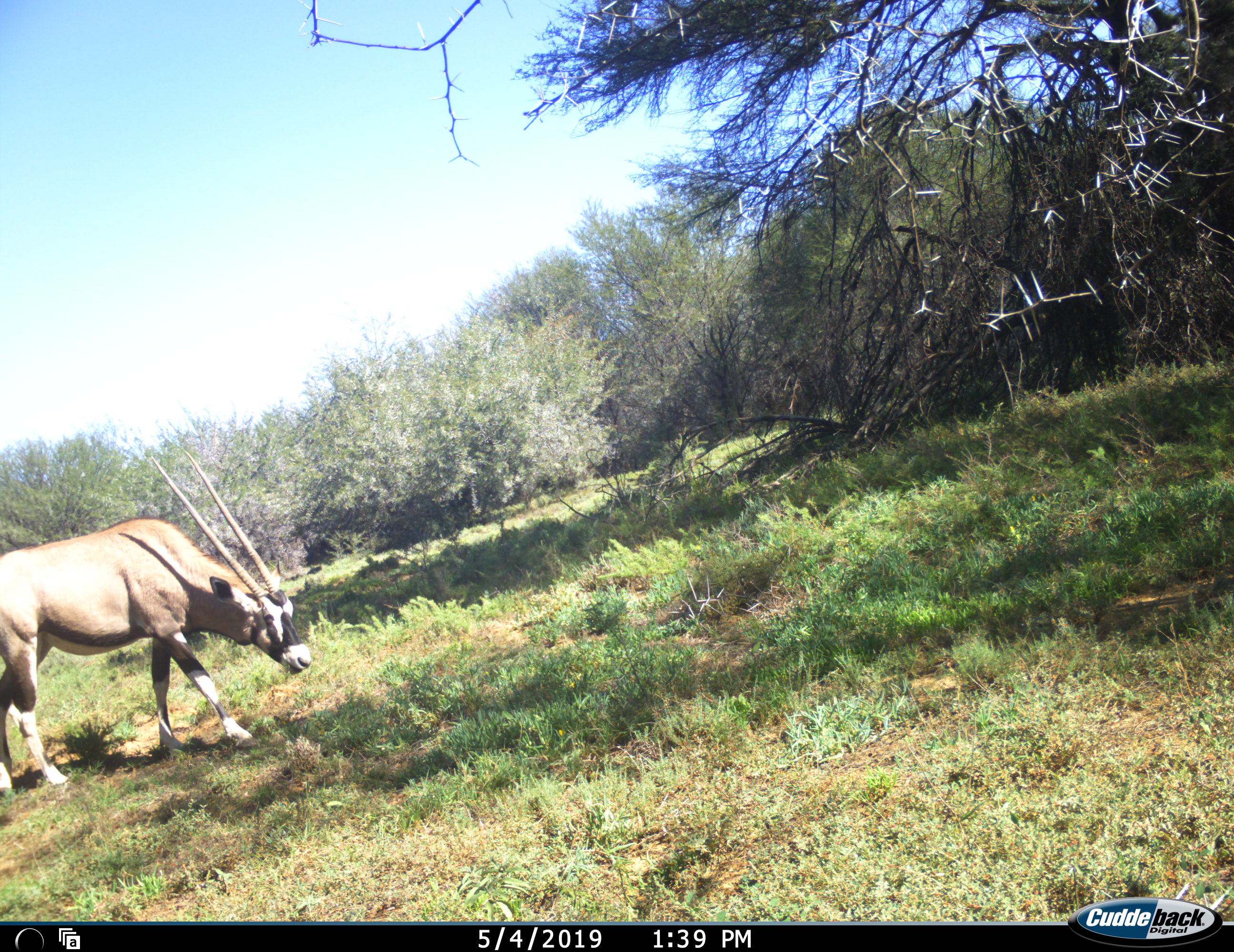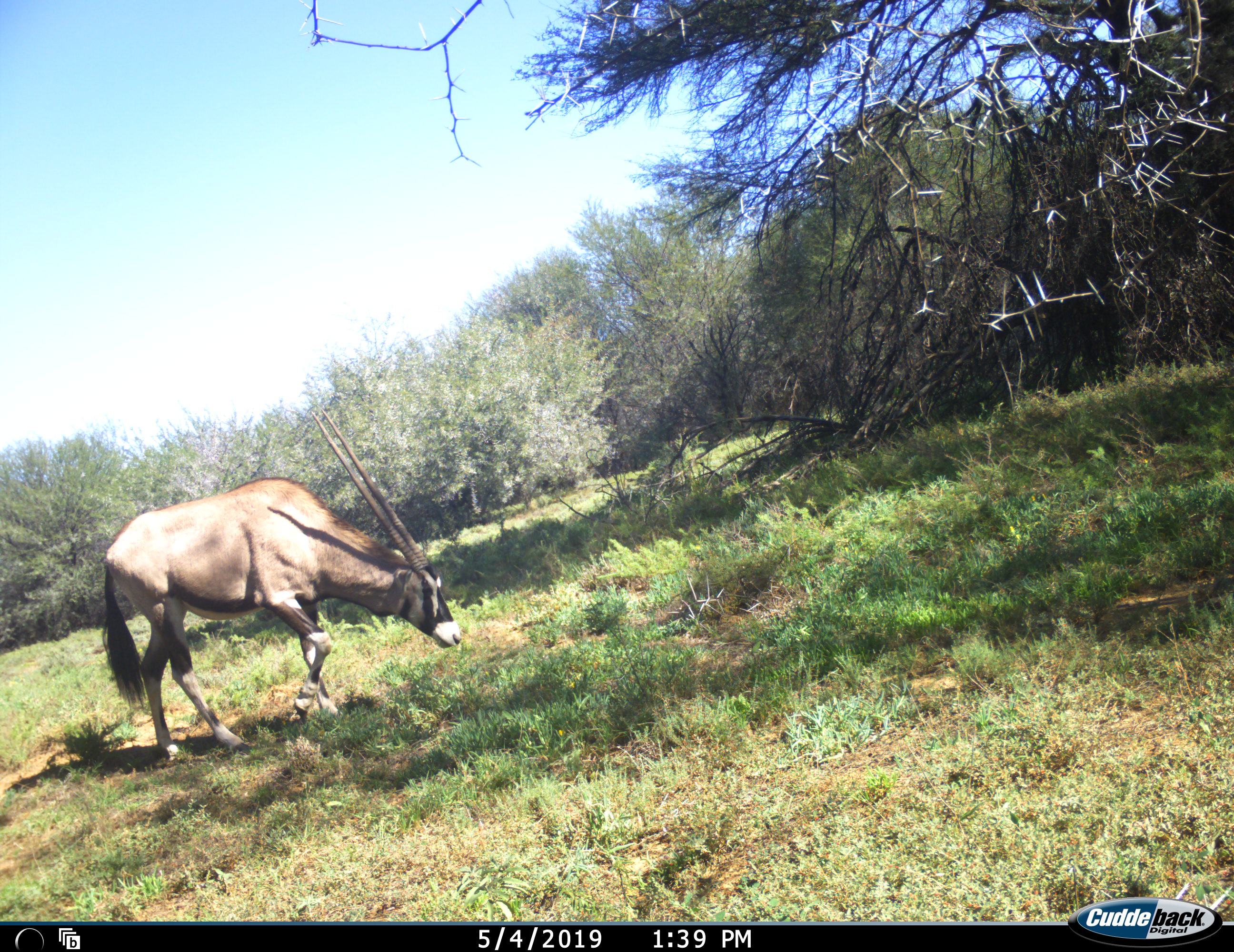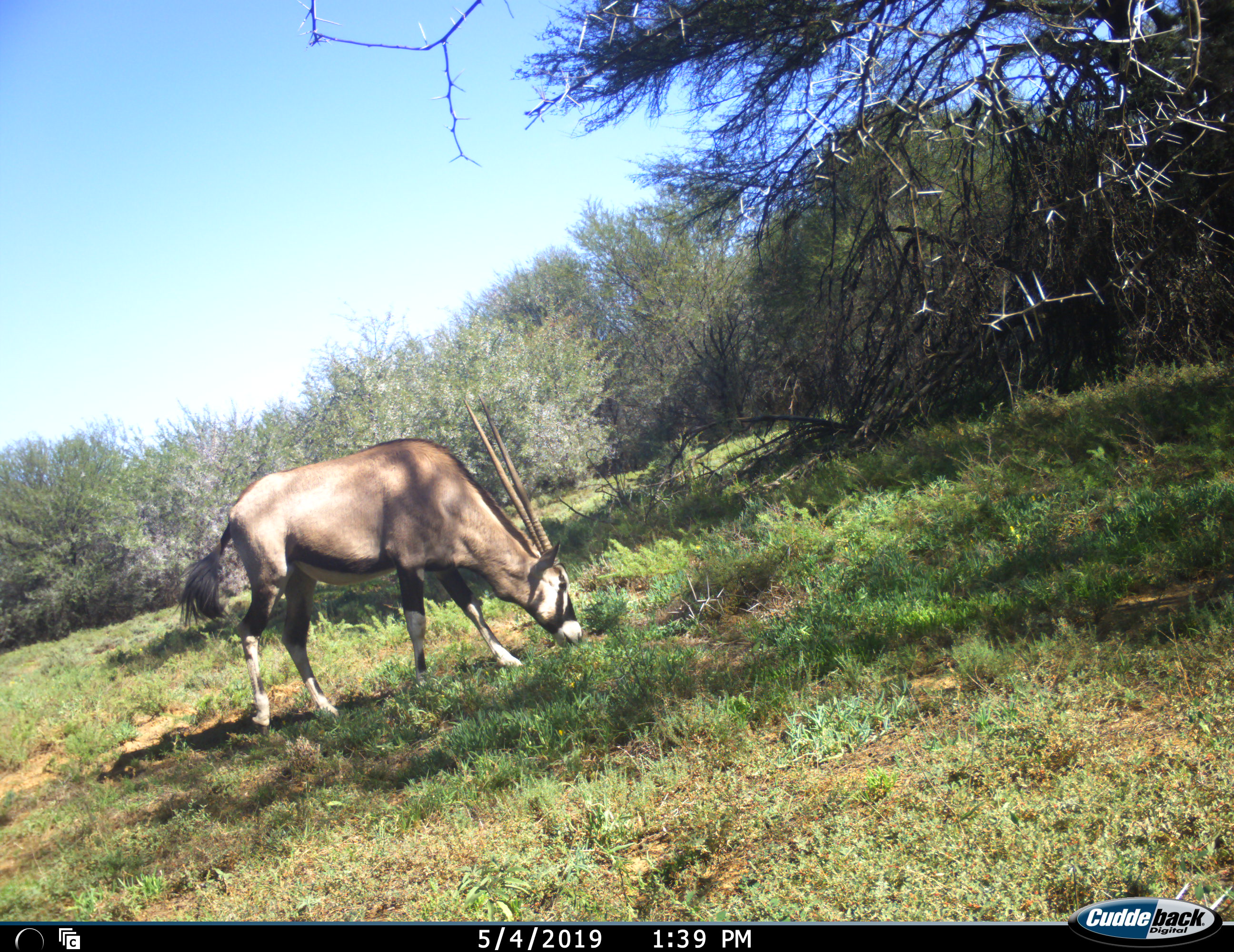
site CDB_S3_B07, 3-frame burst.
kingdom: Animalia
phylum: Chordata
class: Mammalia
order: Artiodactyla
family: Bovidae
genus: Oryx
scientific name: Oryx gazella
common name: gemsbok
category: oryx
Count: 1.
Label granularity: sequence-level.